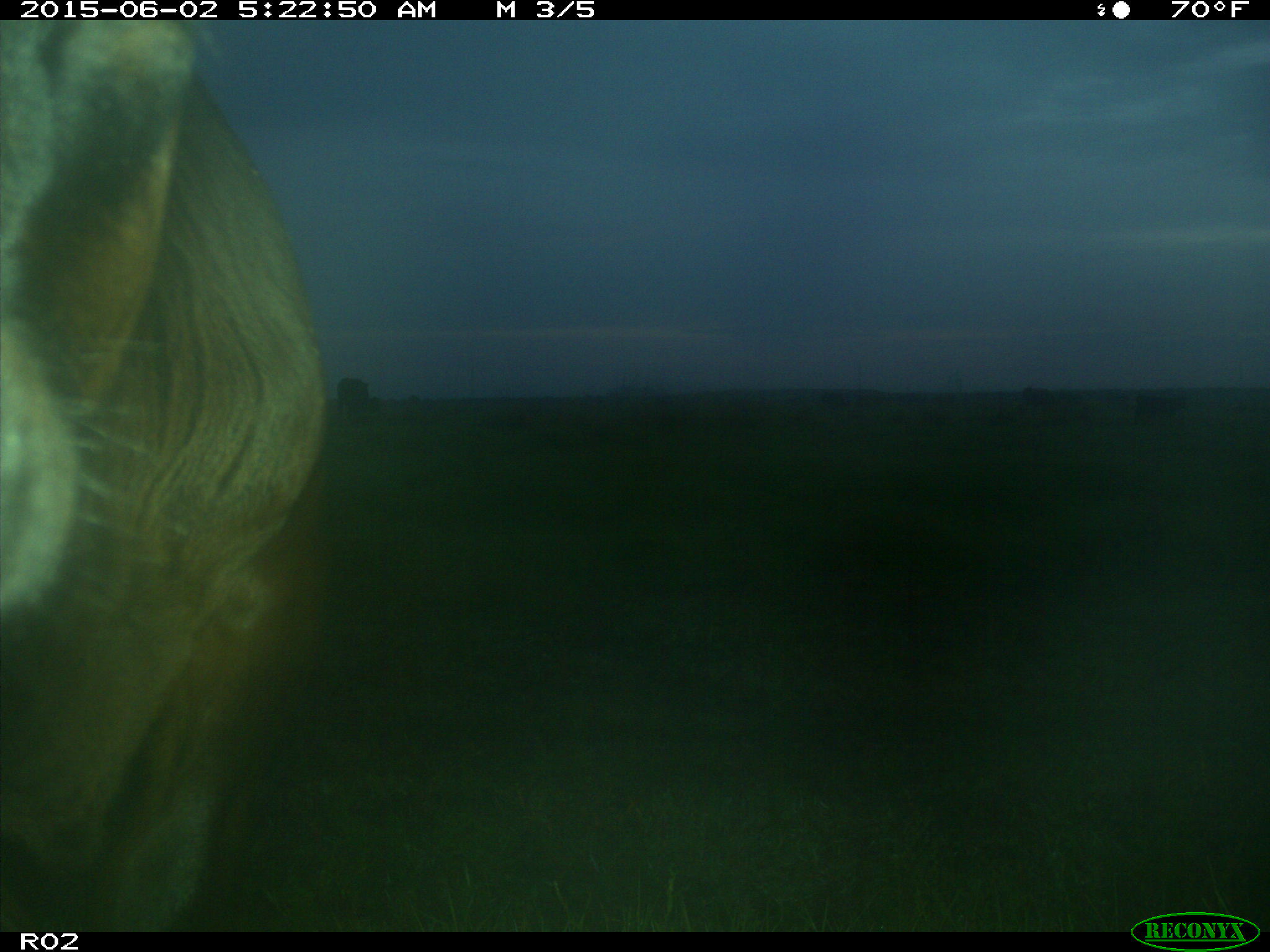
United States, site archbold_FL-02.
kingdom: Animalia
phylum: Chordata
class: Mammalia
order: Artiodactyla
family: Bovidae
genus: Bos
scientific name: Bos taurus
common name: domestic cow